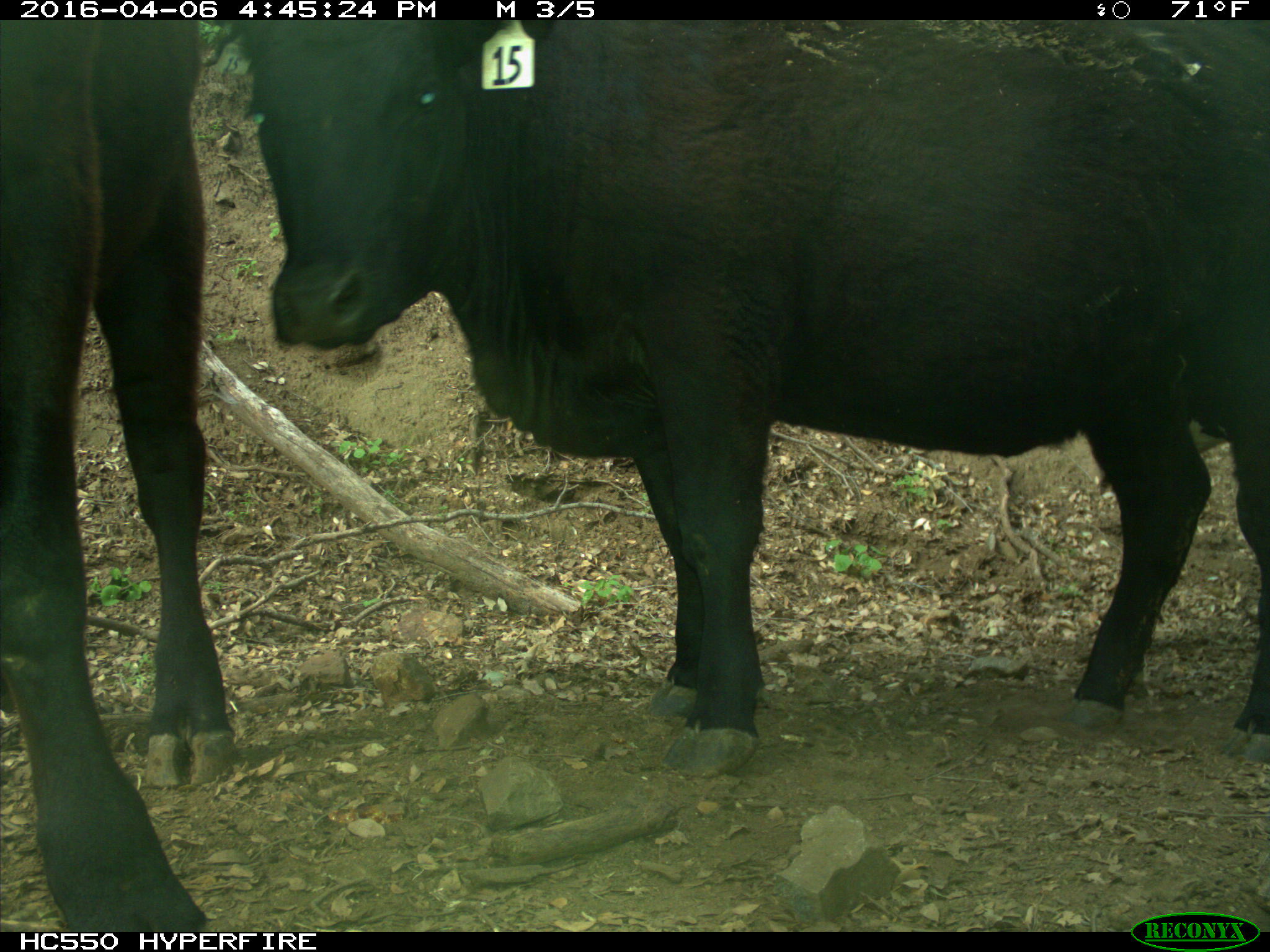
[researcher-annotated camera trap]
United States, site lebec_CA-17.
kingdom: Animalia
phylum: Chordata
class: Mammalia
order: Artiodactyla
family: Bovidae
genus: Bos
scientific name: Bos taurus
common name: domestic cow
Bos taurus (domestic cow).